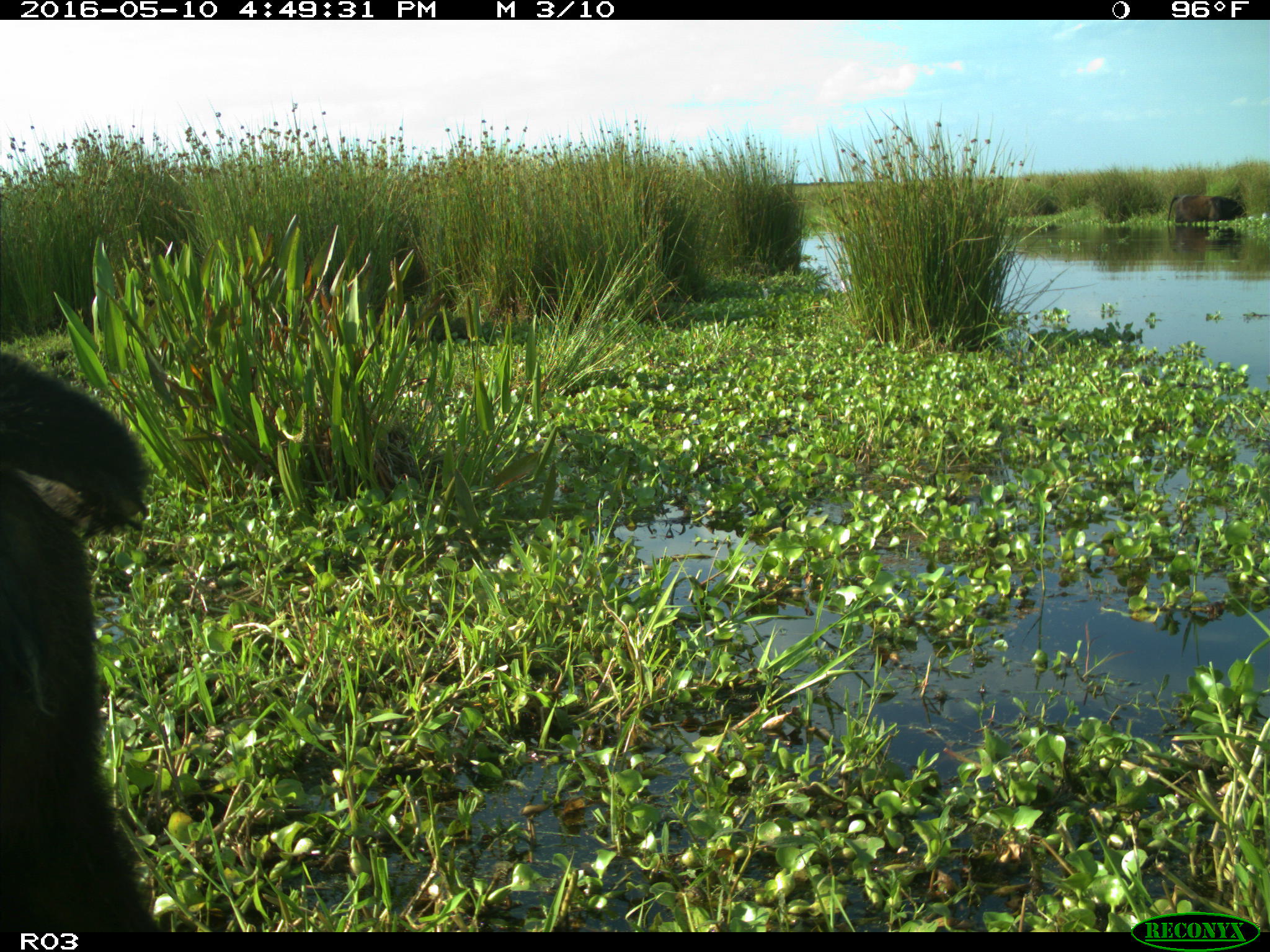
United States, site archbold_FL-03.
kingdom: Animalia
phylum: Chordata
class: Mammalia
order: Artiodactyla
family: Bovidae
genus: Bos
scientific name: Bos taurus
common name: domestic cow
Bos taurus (domestic cow).